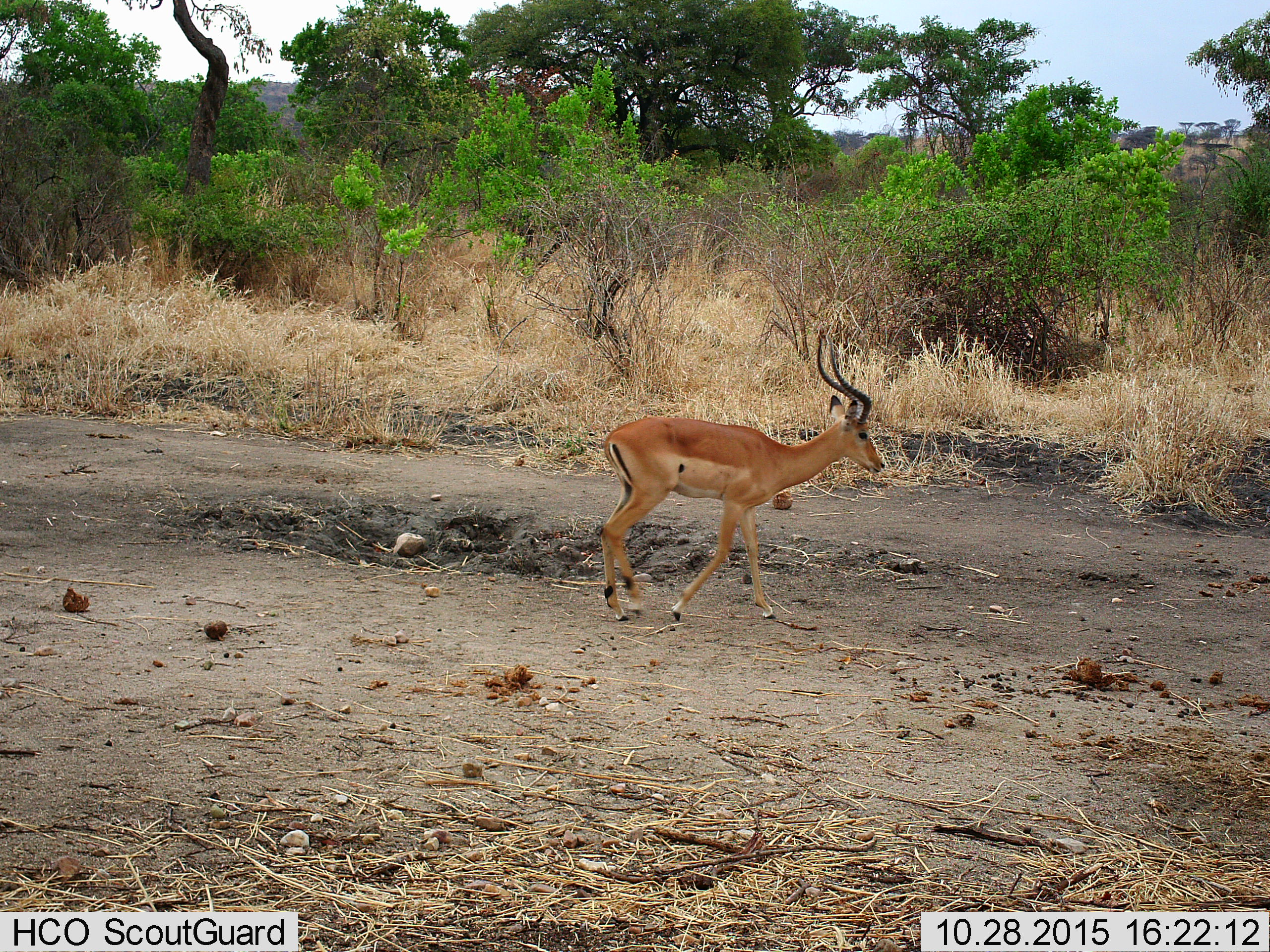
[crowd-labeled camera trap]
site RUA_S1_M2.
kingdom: Animalia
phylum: Chordata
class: Mammalia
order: Artiodactyla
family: Bovidae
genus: Aepyceros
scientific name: Aepyceros melampus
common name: impala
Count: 1.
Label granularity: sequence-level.